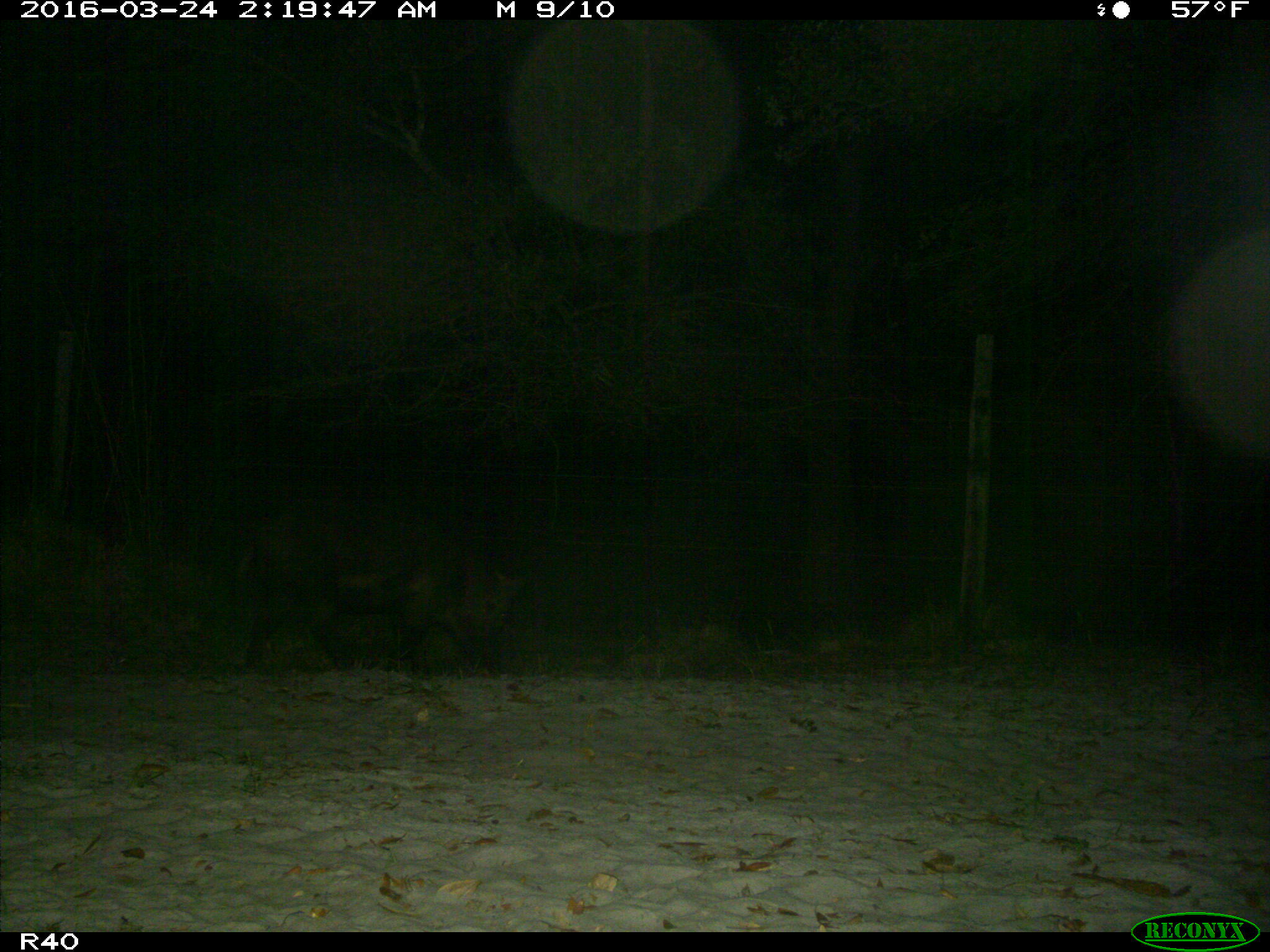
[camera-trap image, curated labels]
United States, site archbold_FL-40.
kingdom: Animalia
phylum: Chordata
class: Mammalia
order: Artiodactyla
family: Suidae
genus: Sus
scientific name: Sus scrofa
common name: wild boar